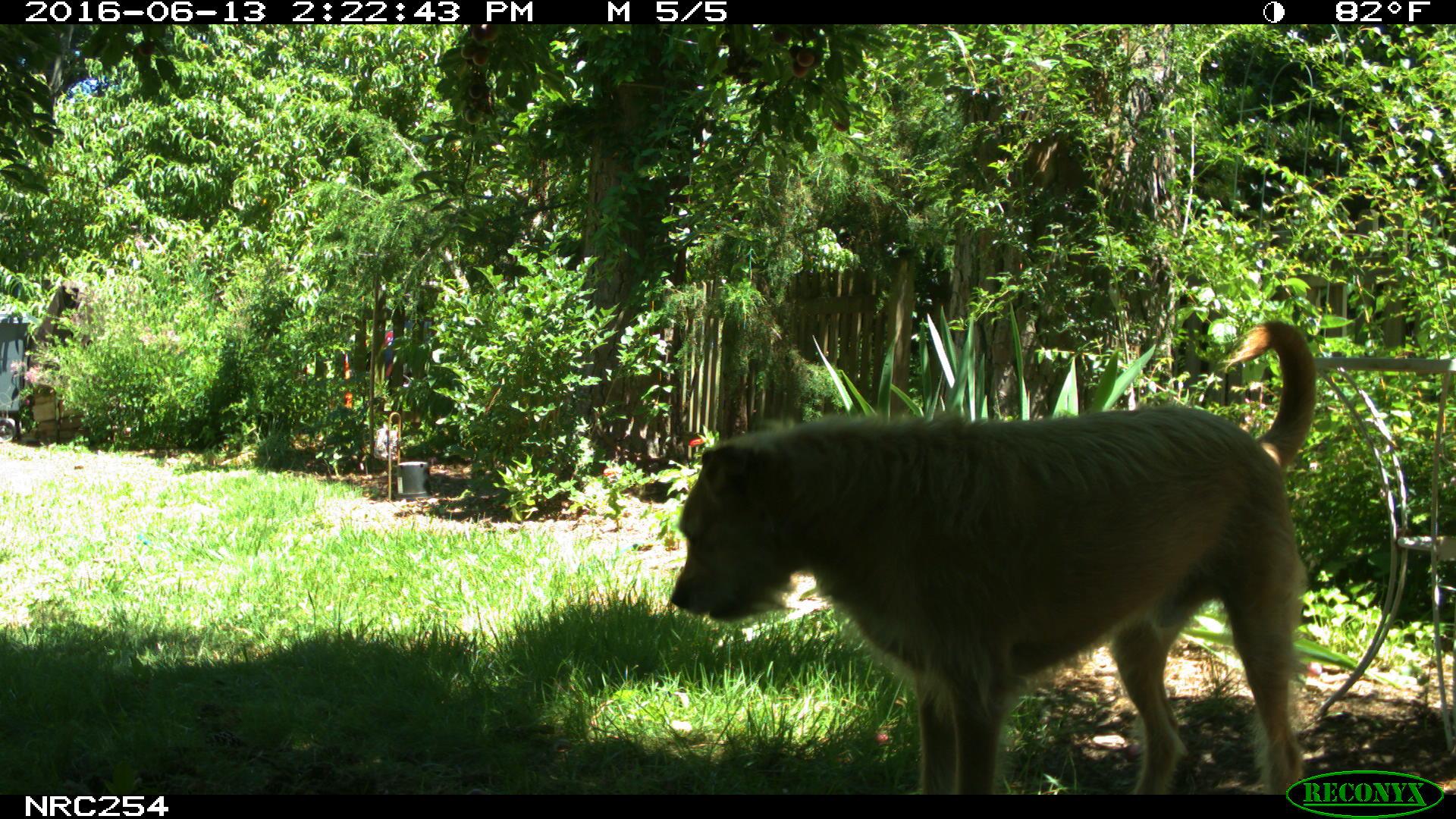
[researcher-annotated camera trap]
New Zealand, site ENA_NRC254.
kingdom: Animalia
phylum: Chordata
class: Mammalia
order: Carnivora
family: Canidae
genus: Canis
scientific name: Canis familiaris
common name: domestic dog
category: dog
Dog (domestic dog) (Canis familiaris).